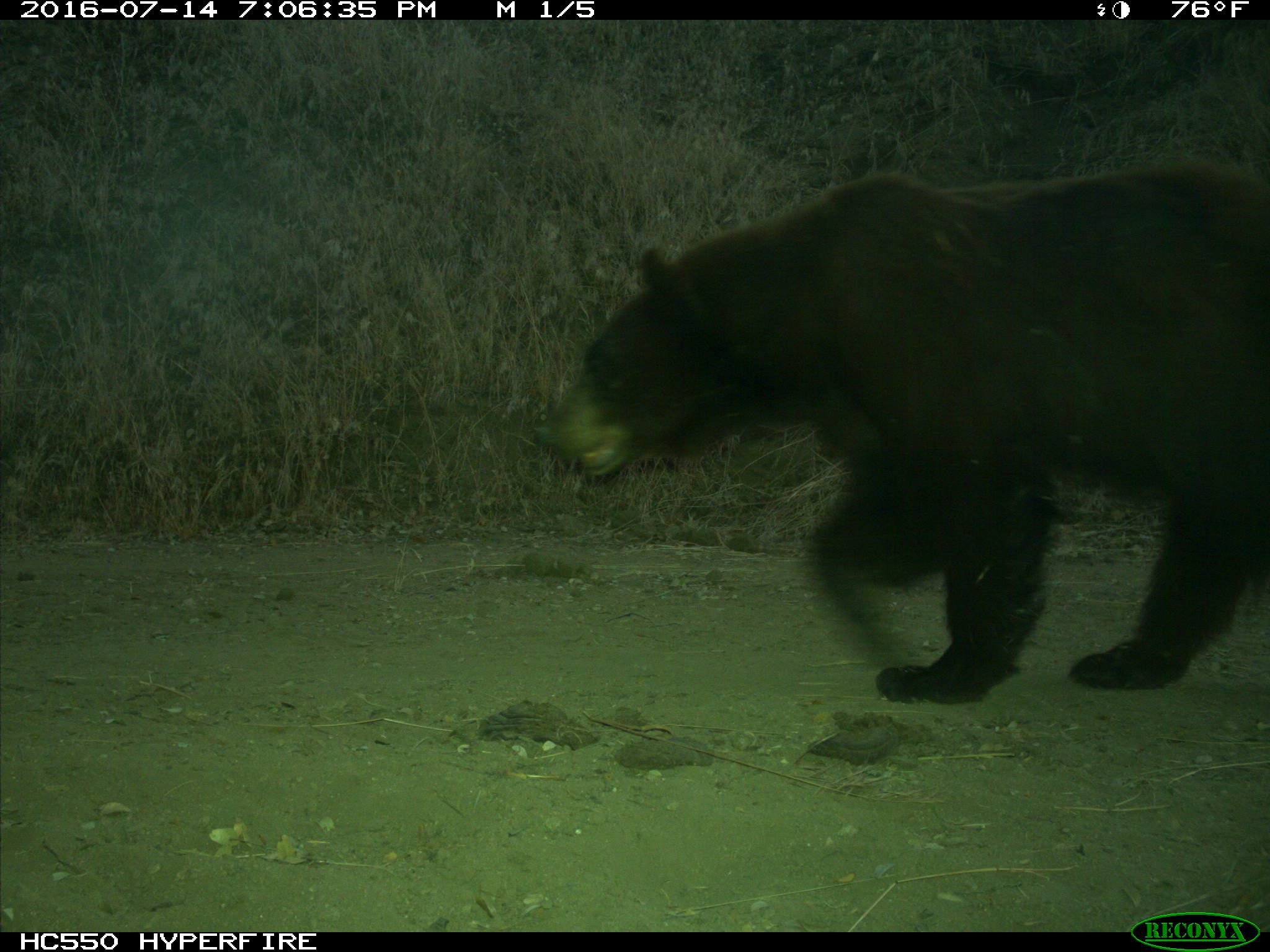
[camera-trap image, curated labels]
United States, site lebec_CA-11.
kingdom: Animalia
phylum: Chordata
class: Mammalia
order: Carnivora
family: Ursidae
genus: Ursus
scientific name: Ursus americanus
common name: american black bear